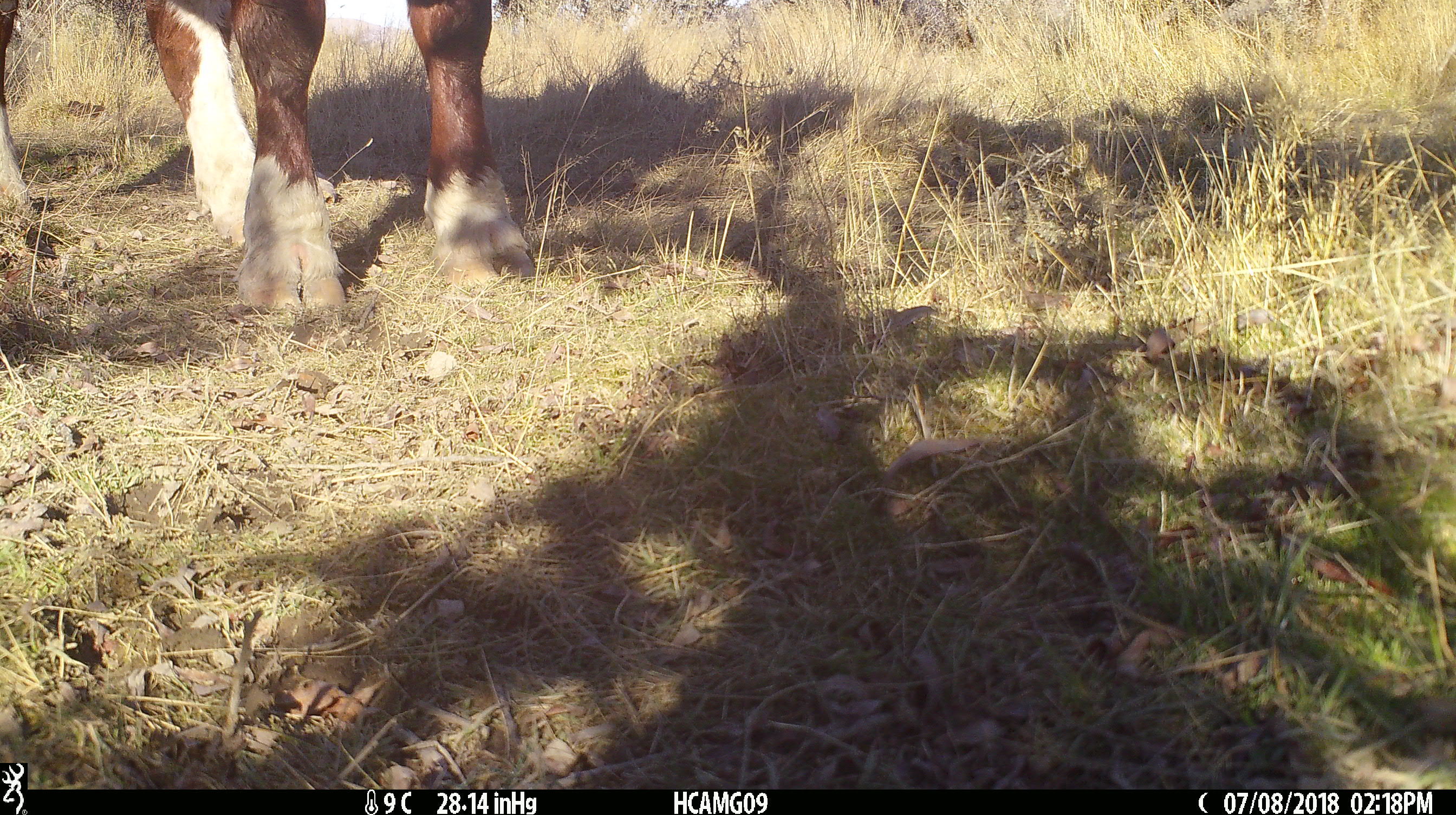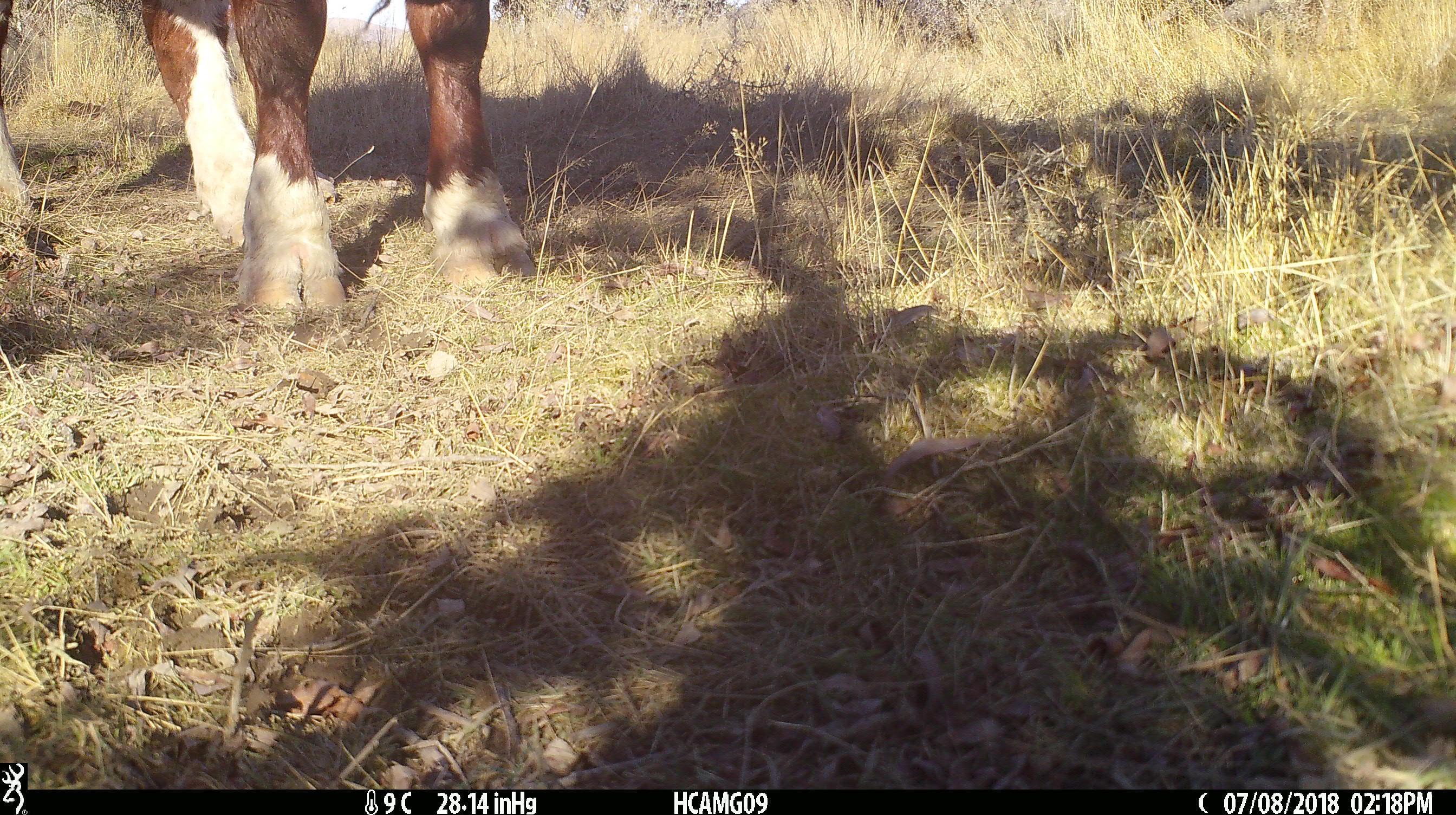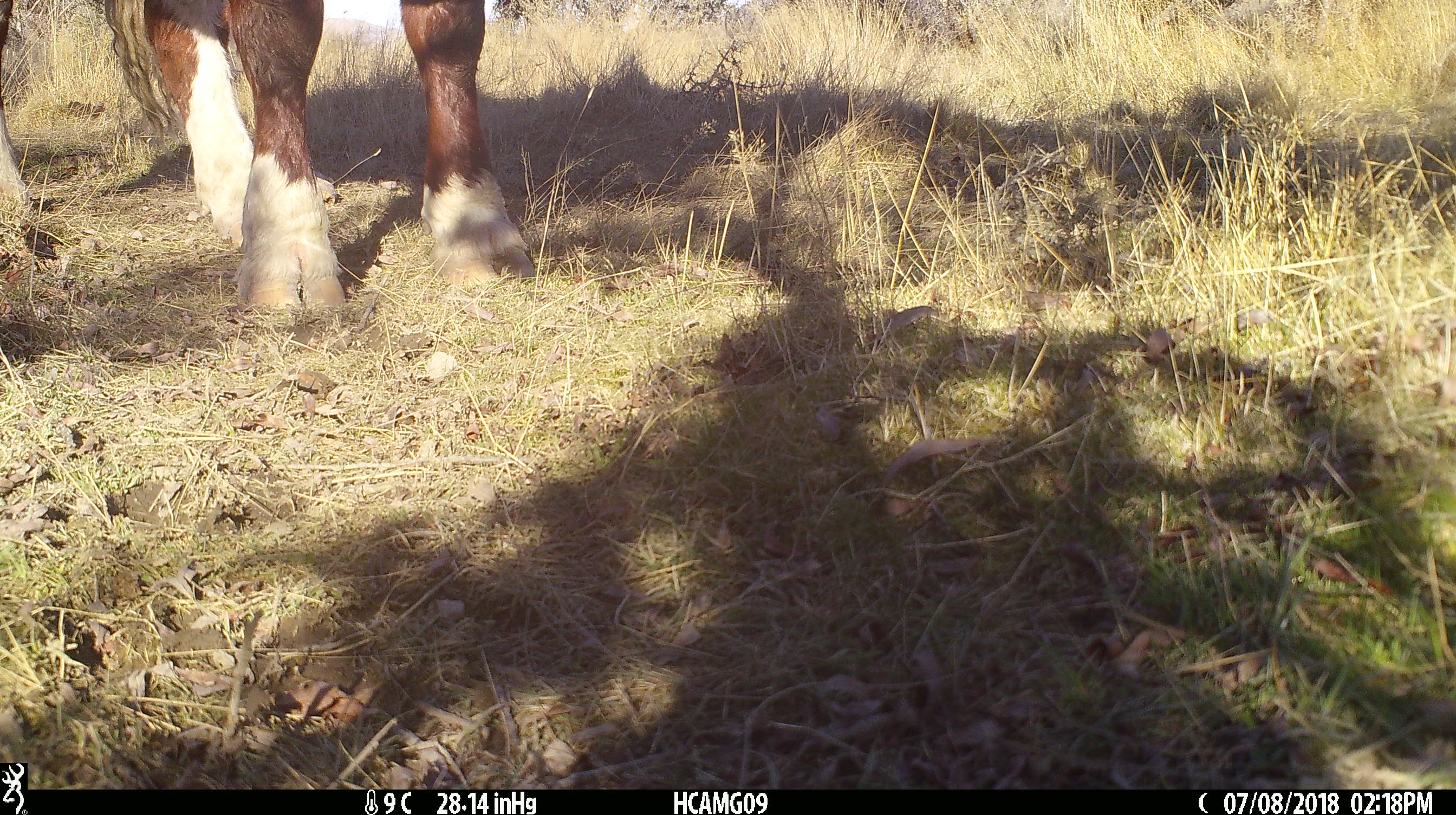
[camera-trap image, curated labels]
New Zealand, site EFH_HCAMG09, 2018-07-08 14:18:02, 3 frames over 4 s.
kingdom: Animalia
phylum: Chordata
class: Mammalia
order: Artiodactyla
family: Bovidae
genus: Bos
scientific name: Bos taurus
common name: domestic cow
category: cow